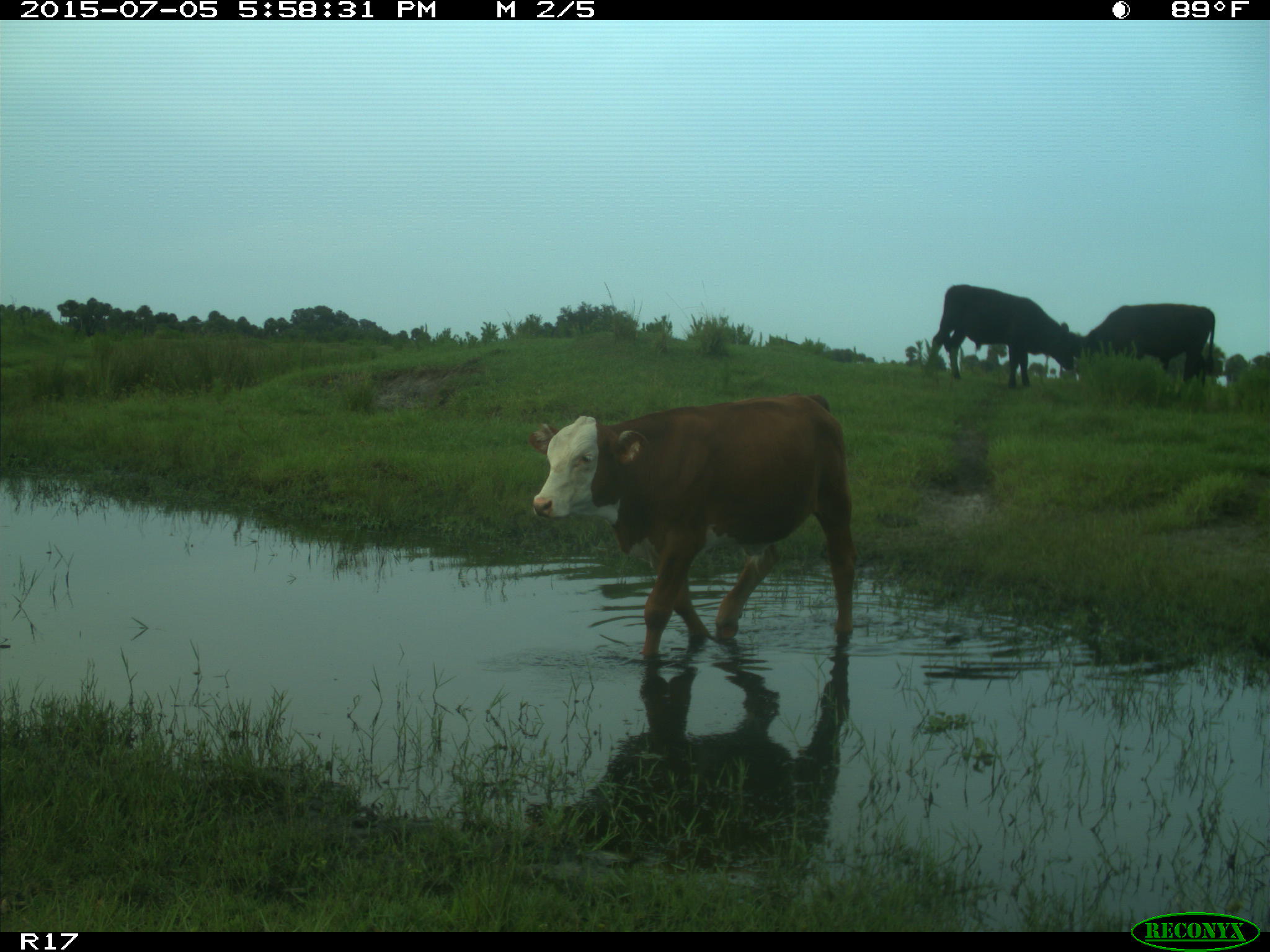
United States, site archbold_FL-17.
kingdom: Animalia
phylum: Chordata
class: Mammalia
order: Artiodactyla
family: Bovidae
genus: Bos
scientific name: Bos taurus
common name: domestic cow